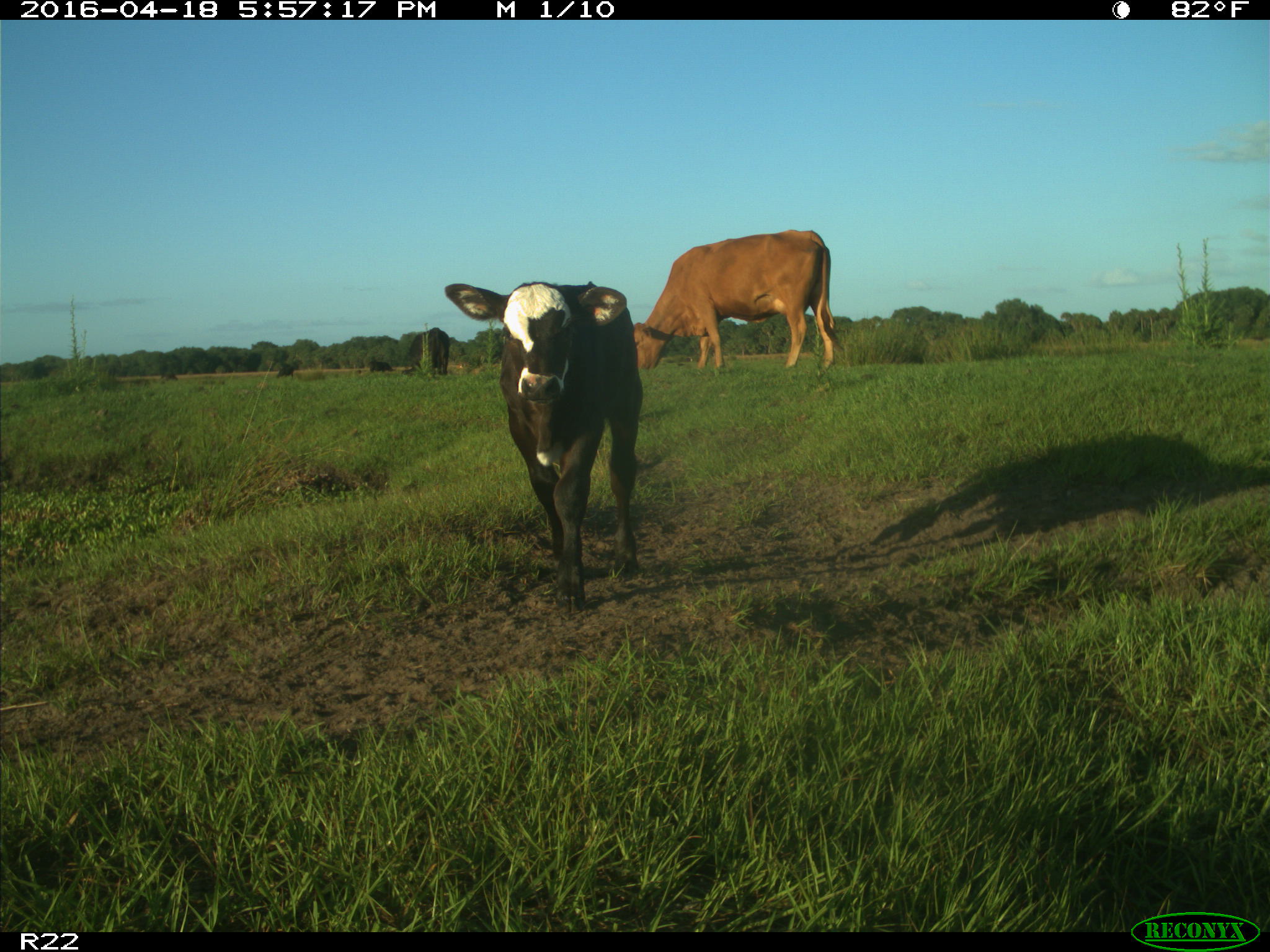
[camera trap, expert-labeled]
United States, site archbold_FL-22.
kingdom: Animalia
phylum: Chordata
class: Mammalia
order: Artiodactyla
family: Bovidae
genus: Bos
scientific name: Bos taurus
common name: domestic cow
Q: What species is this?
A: Bos taurus (domestic cow).